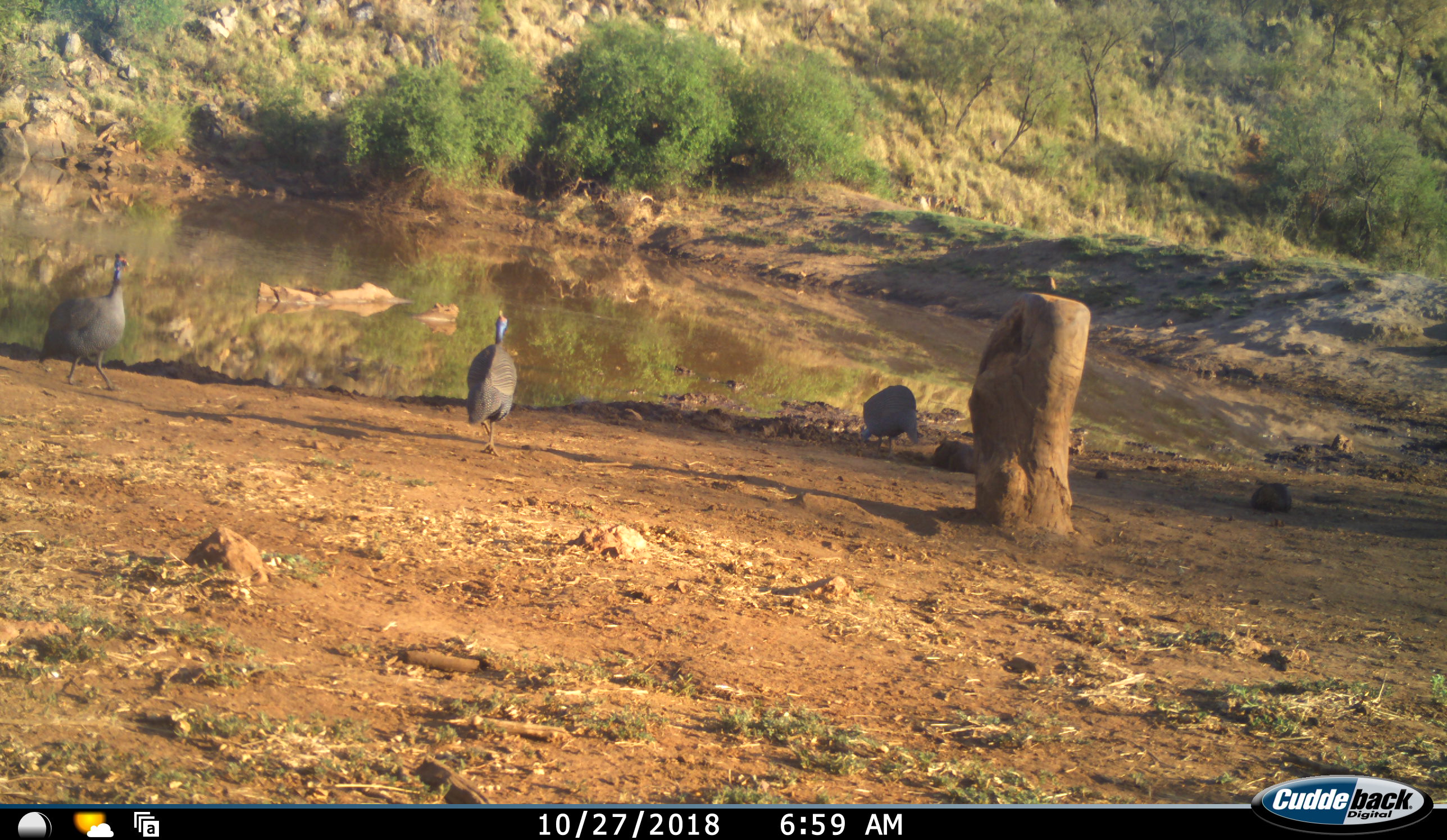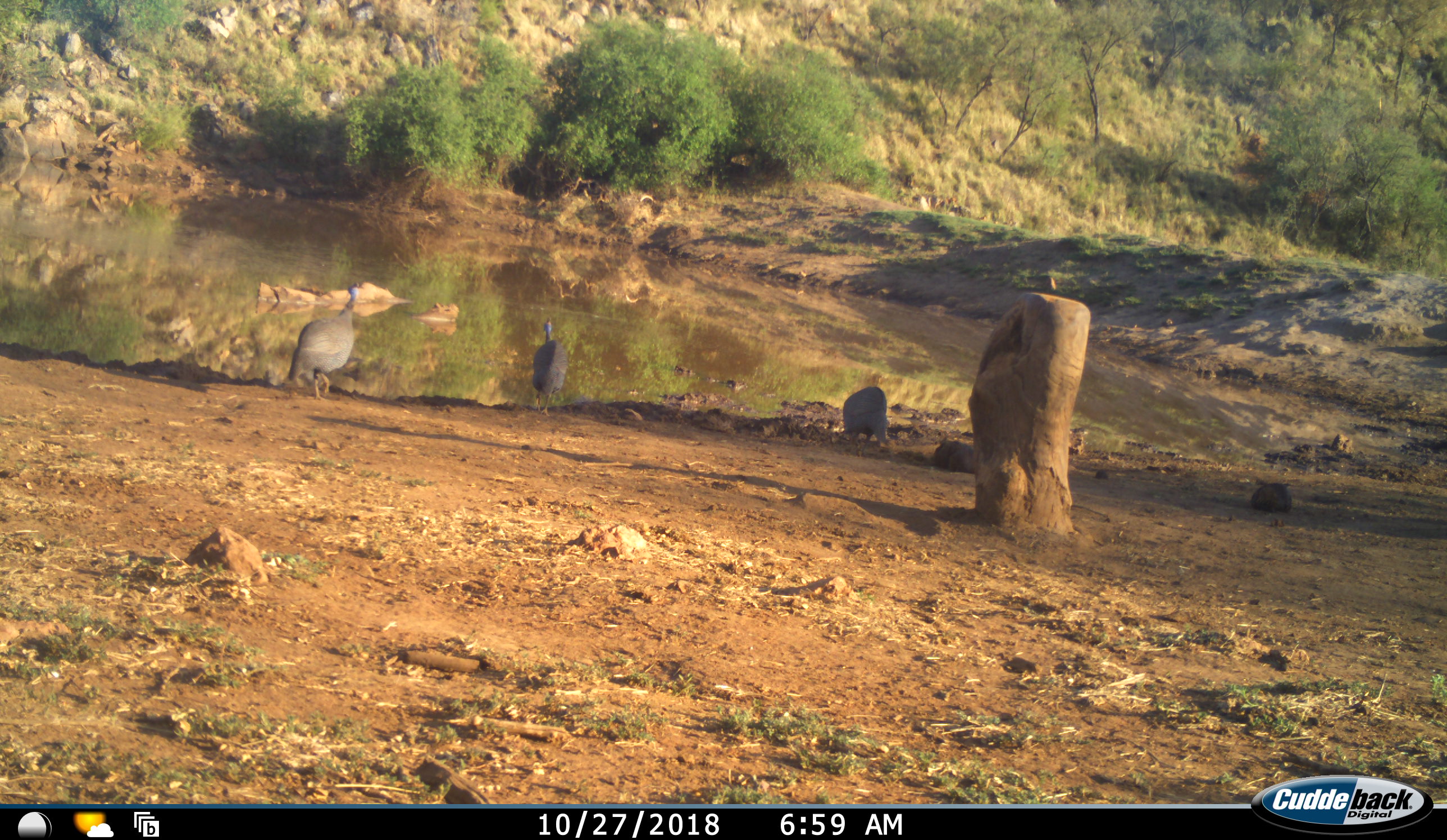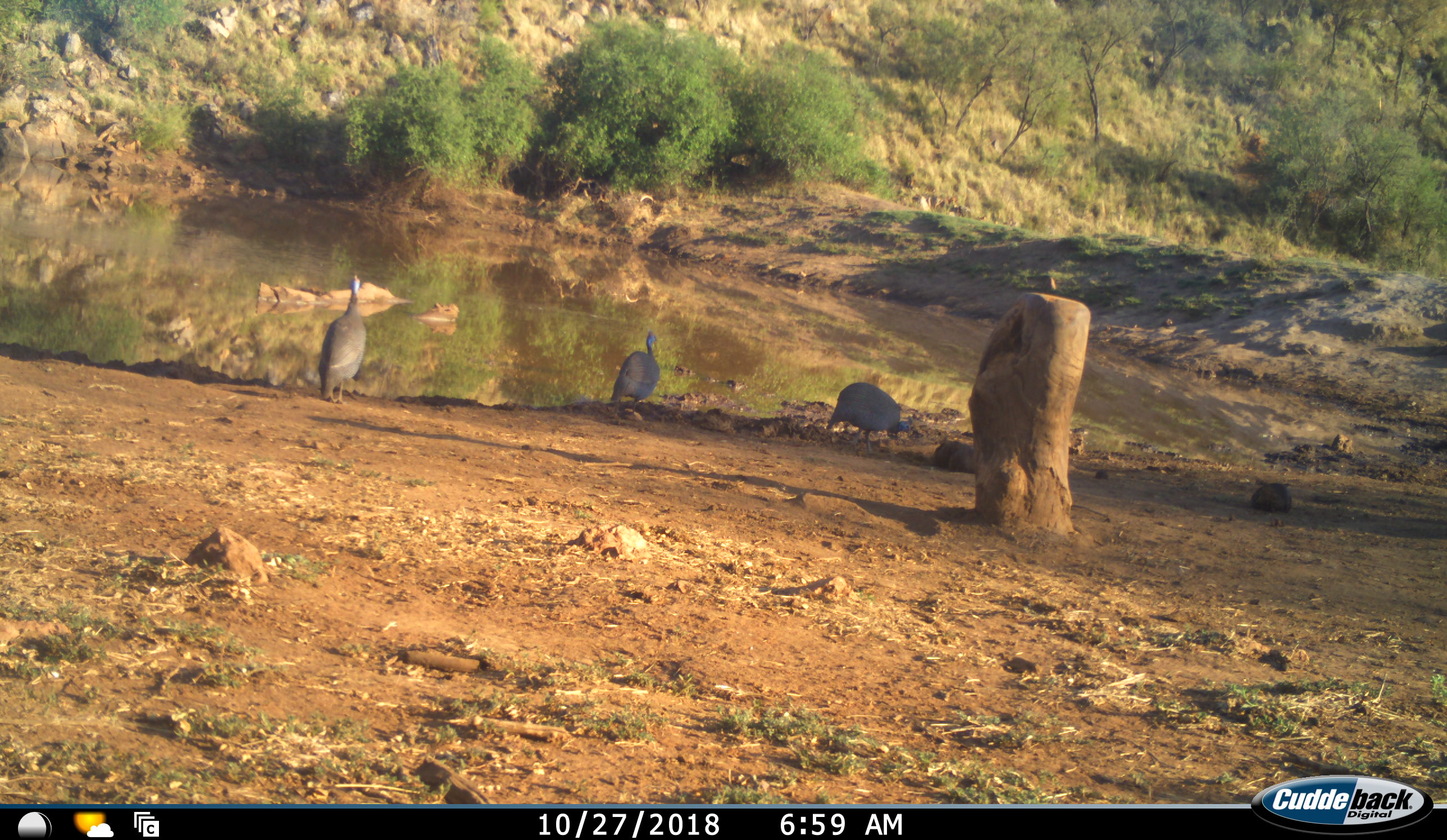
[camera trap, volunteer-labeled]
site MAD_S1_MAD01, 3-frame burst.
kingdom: Animalia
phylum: Chordata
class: Aves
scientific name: Aves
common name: bird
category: birdother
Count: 3.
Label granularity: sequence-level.